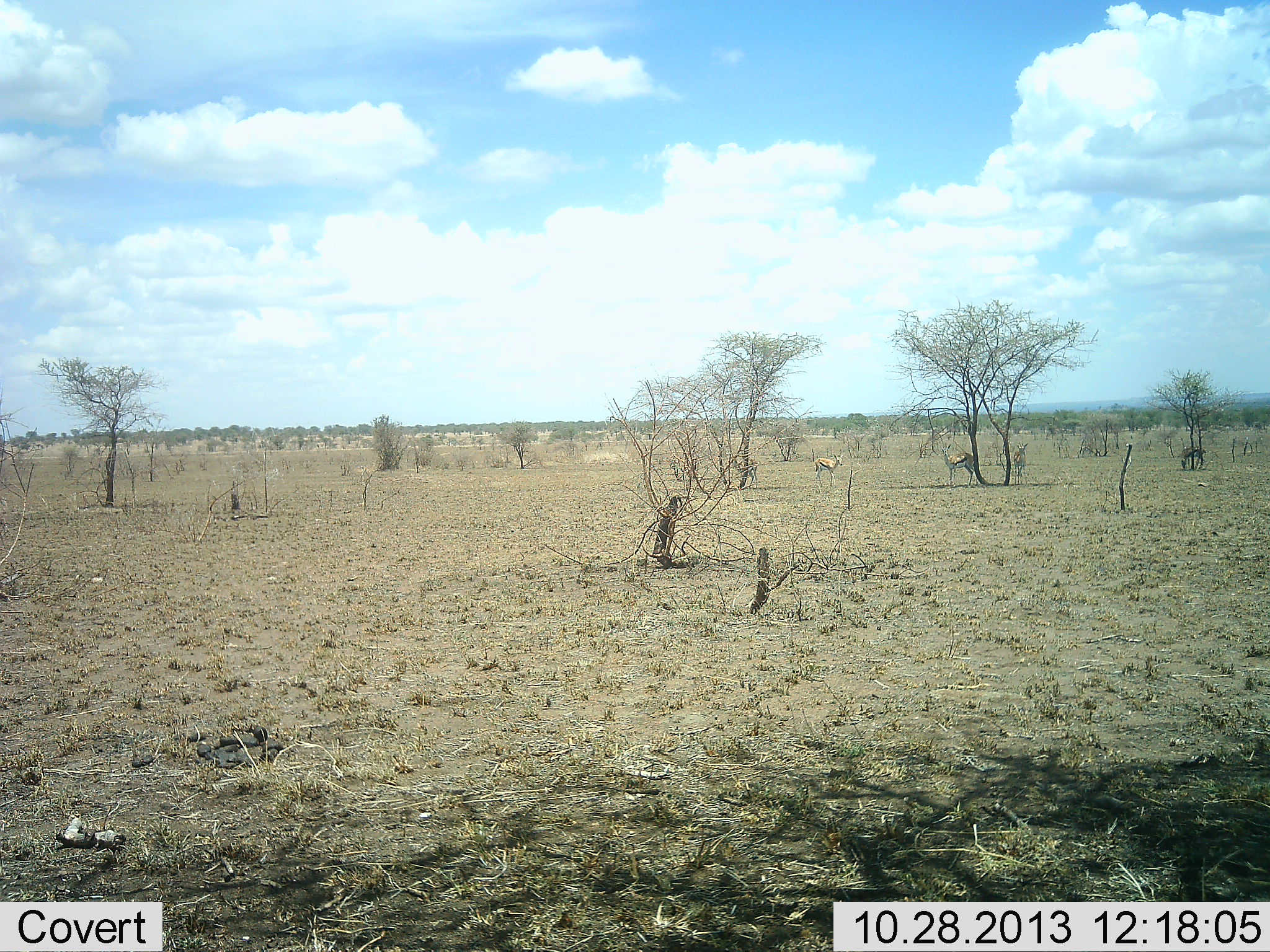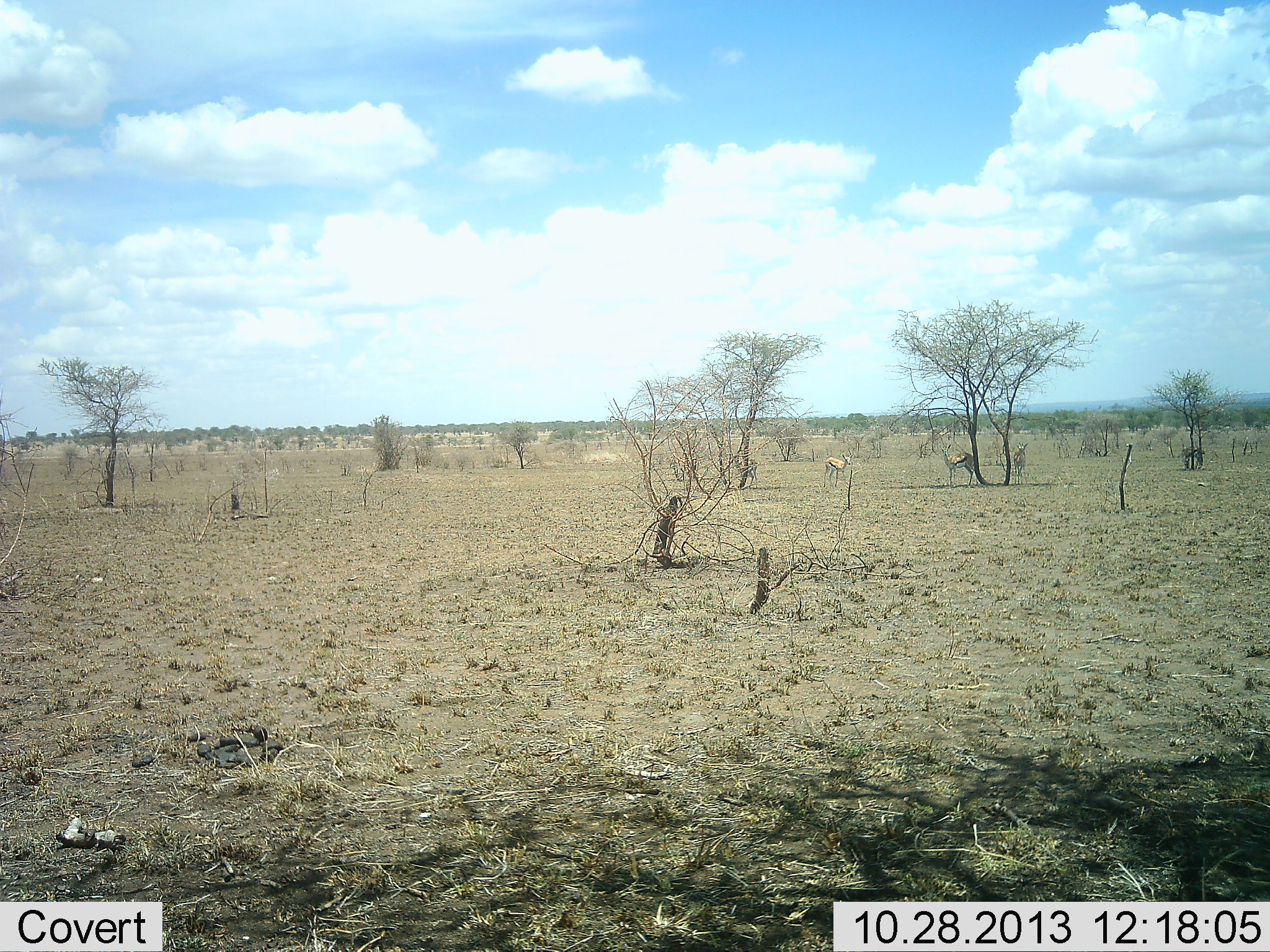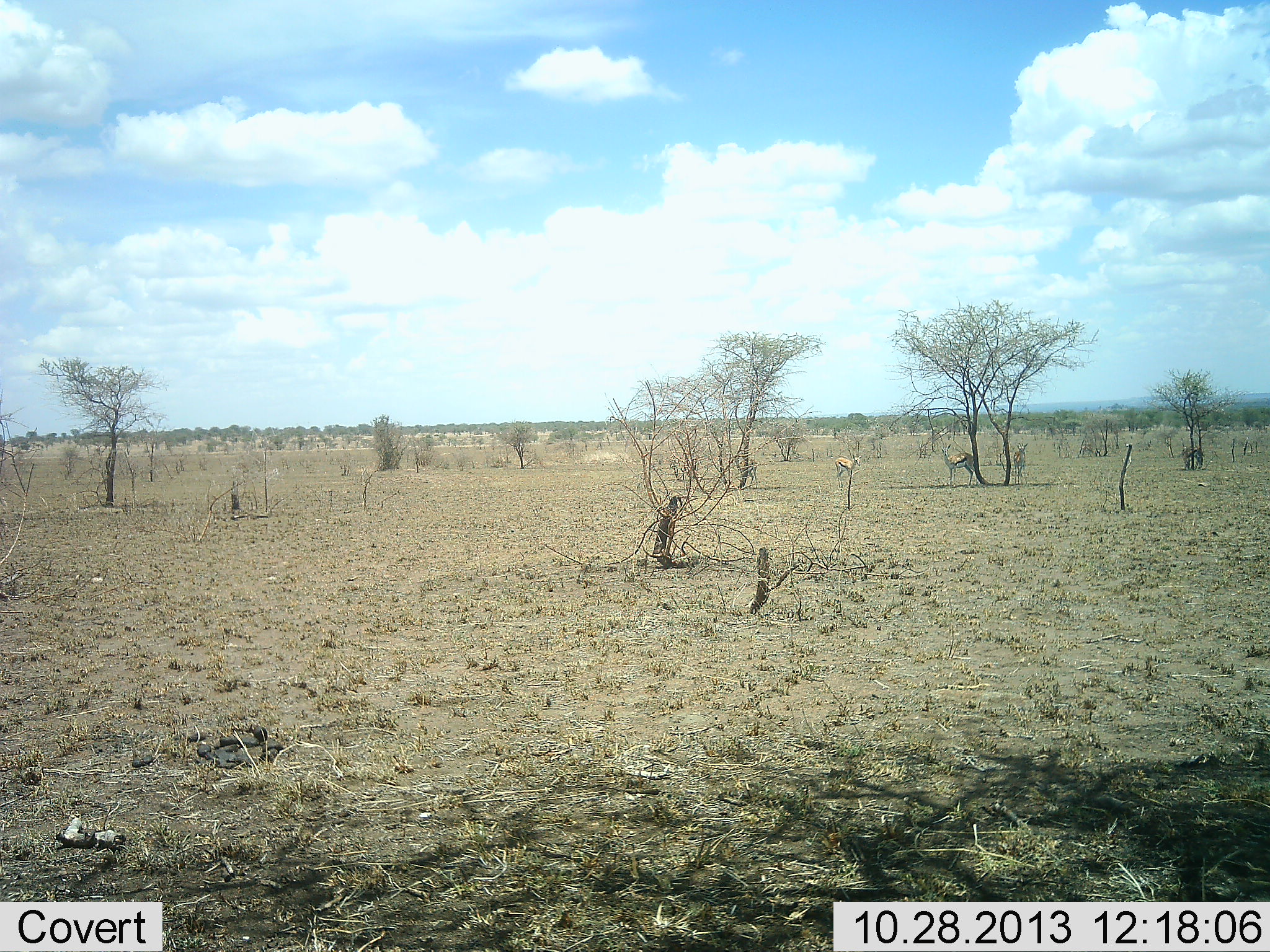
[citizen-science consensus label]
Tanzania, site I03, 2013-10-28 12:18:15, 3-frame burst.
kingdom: Animalia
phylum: Chordata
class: Mammalia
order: Artiodactyla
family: Bovidae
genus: Eudorcas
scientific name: Eudorcas thomsonii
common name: thomson's gazelle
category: gazellethomsons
Gazellethomsons (thomson's gazelle) (Eudorcas thomsonii), count 3. Behavior (volunteer vote fractions): standing 87%, resting 4%, moving 65%, interacting 0%. Young present (vote fraction): 0%. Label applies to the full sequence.